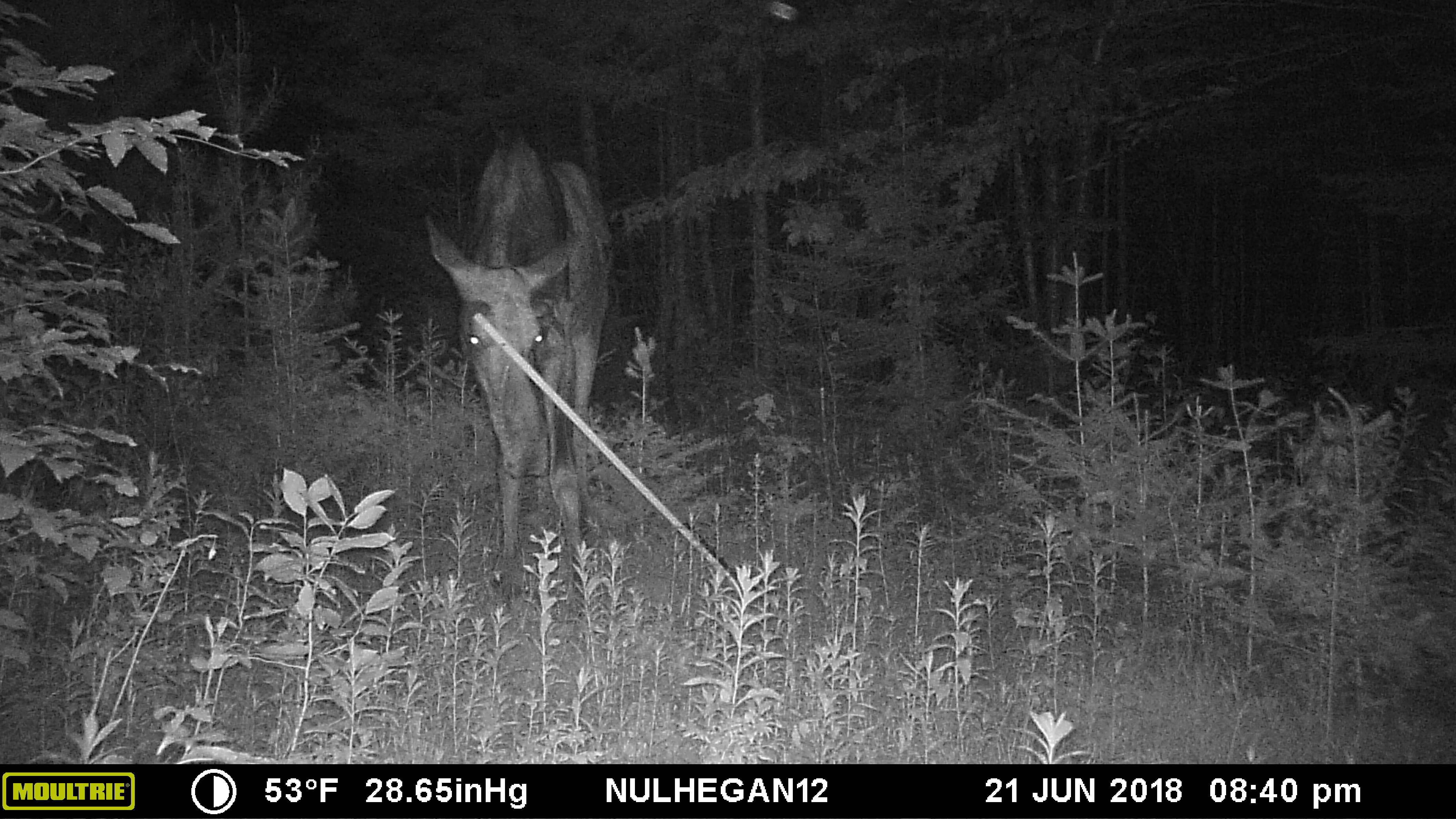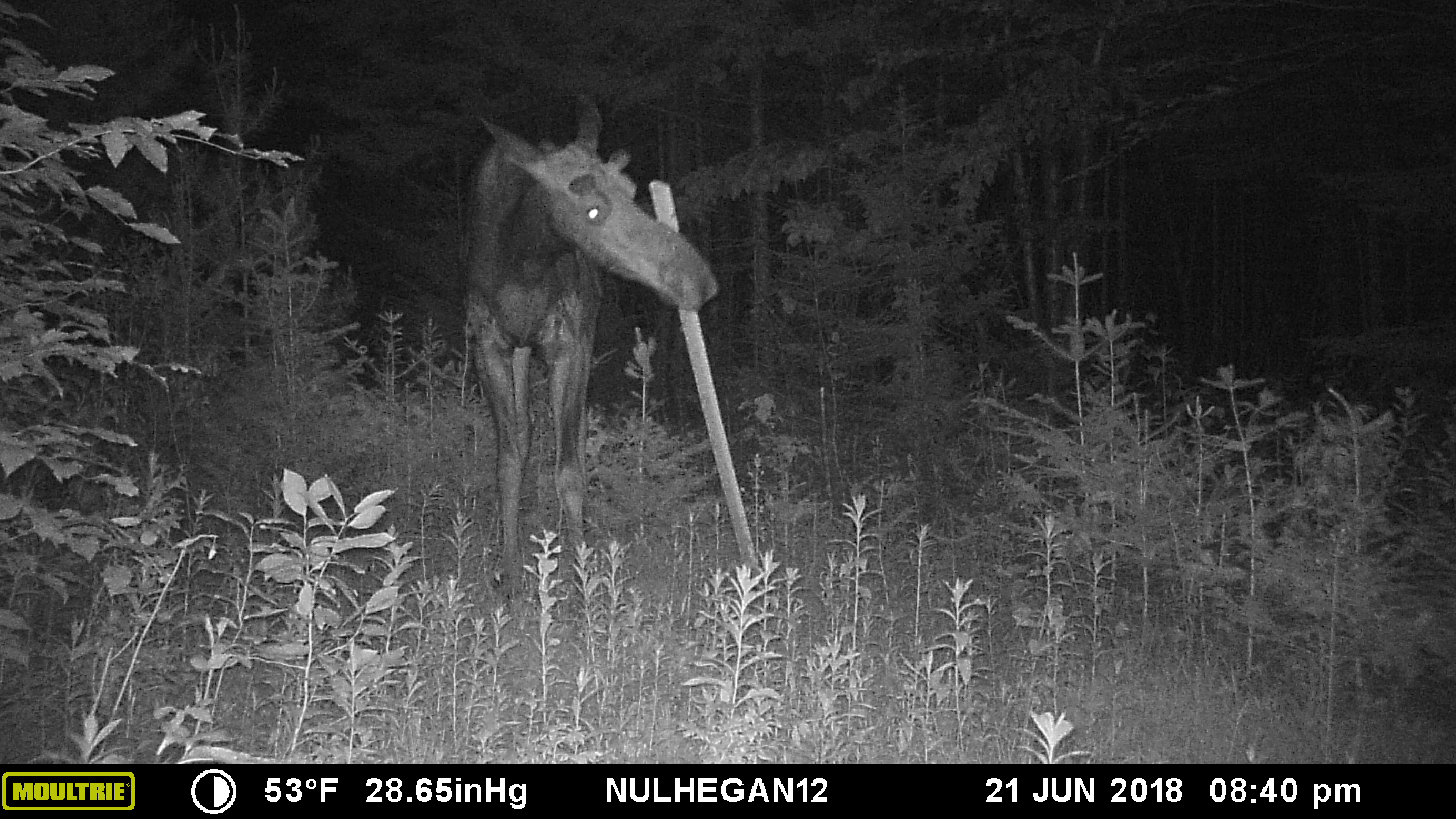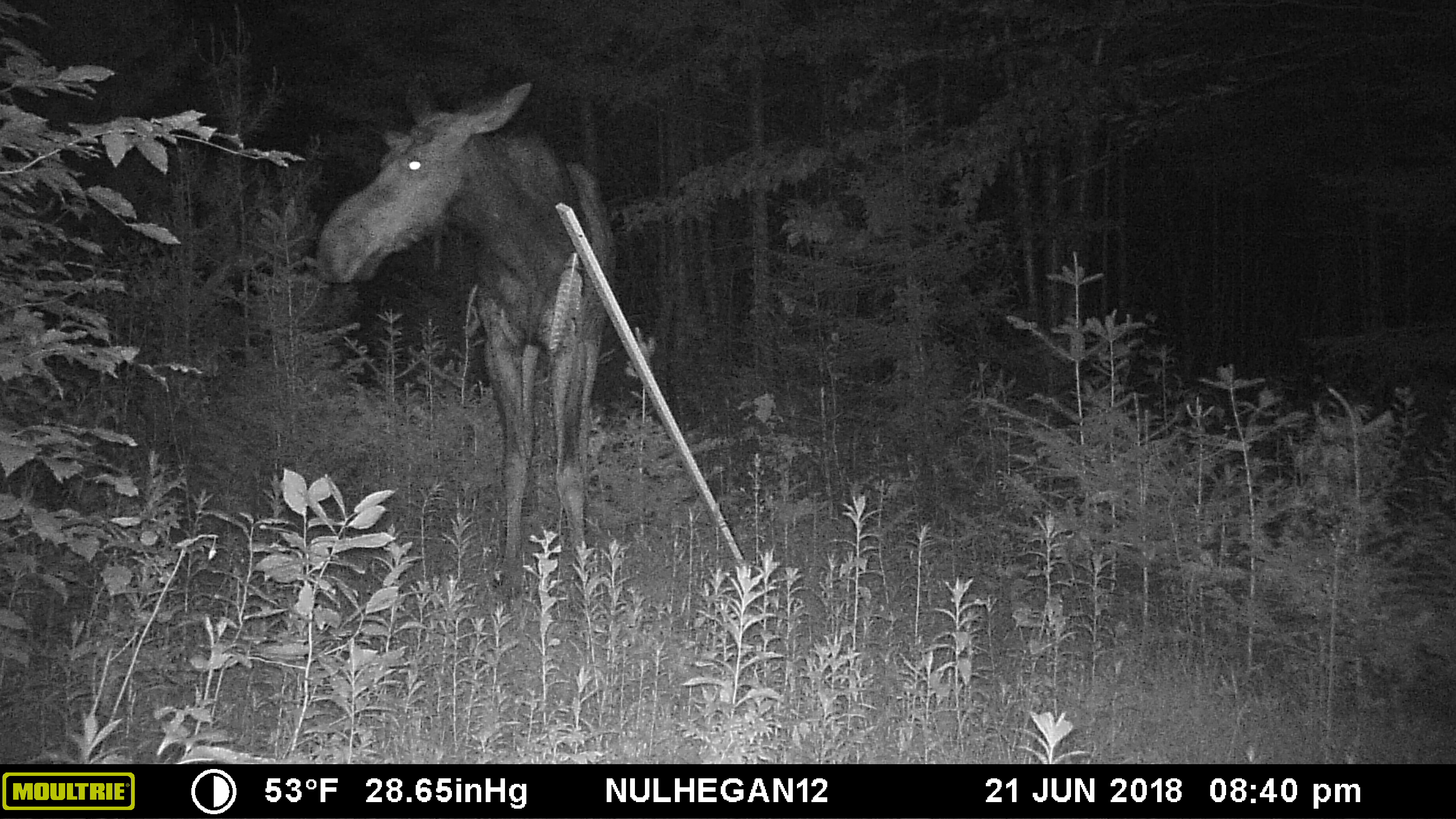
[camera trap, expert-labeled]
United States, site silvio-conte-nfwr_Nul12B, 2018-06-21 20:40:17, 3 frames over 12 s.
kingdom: Animalia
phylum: Chordata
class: Mammalia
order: Artiodactyla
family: Cervidae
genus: Alces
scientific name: Alces alces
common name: moose